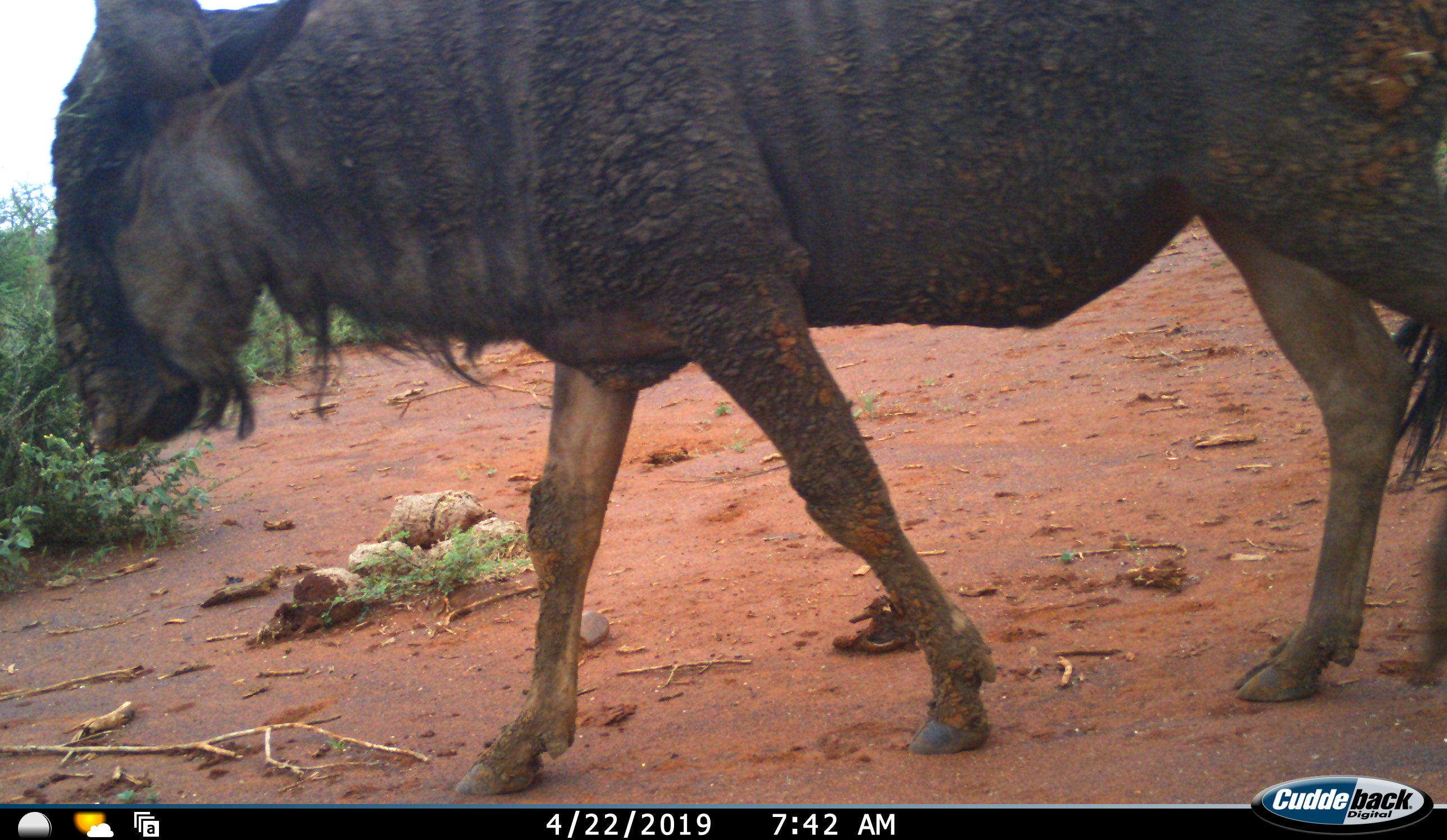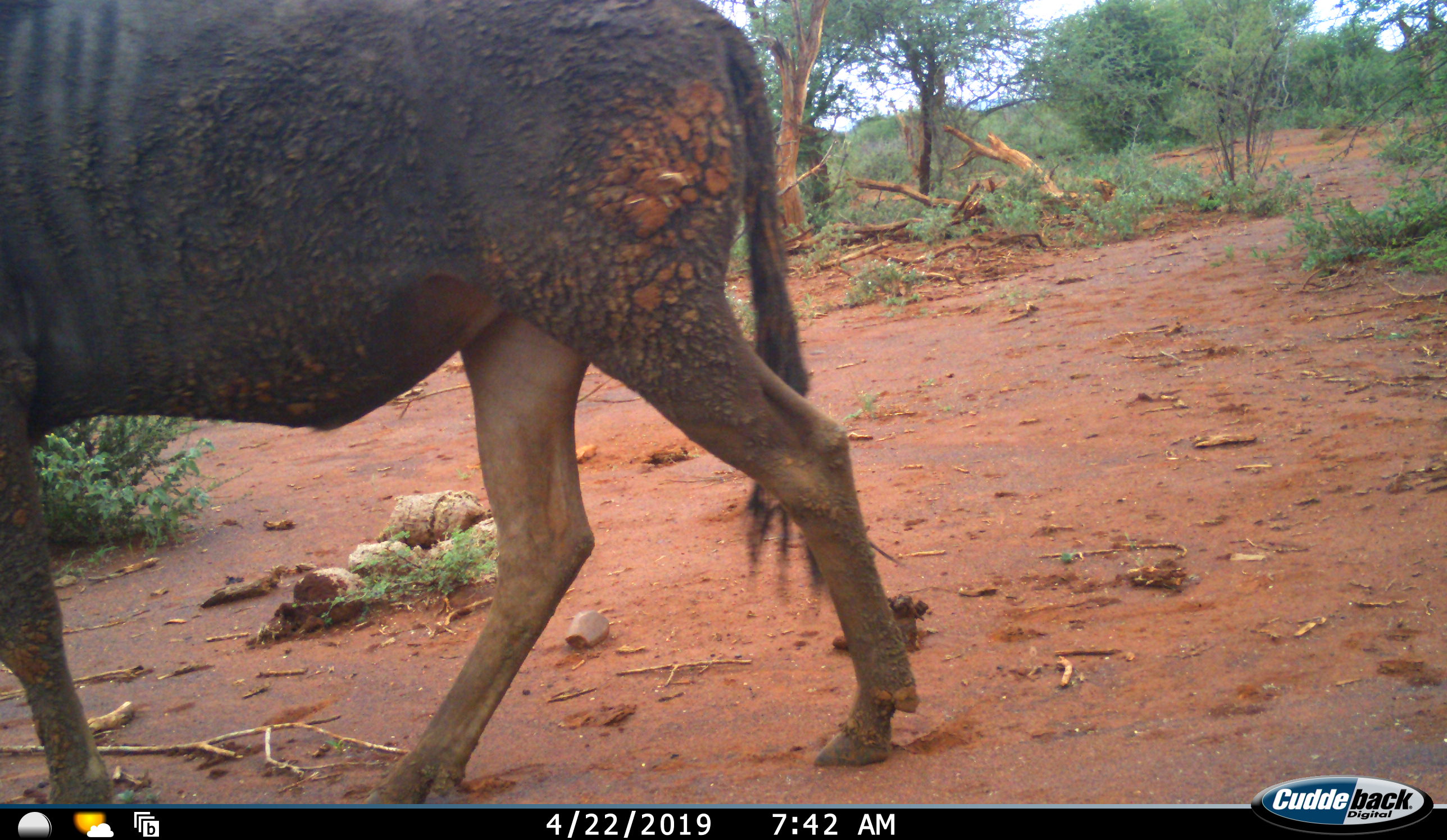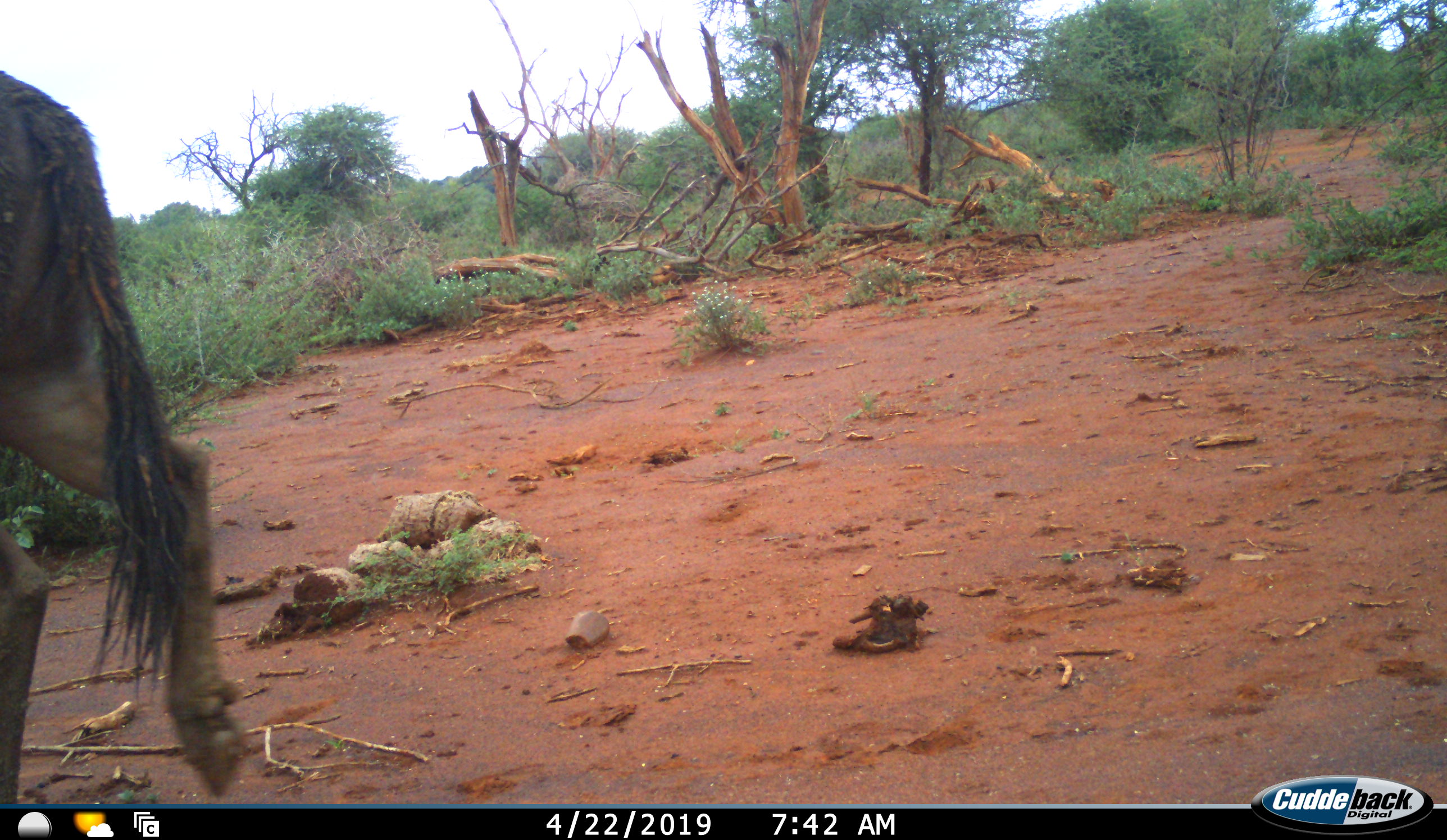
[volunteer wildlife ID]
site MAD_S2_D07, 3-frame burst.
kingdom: Animalia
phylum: Chordata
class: Mammalia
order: Artiodactyla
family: Bovidae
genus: Connochaetes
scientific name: Connochaetes taurinus taurinus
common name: blue wildebeest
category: wildebeestblue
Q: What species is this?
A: Wildebeestblue (blue wildebeest) (Connochaetes taurinus taurinus).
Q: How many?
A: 1.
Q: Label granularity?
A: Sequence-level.